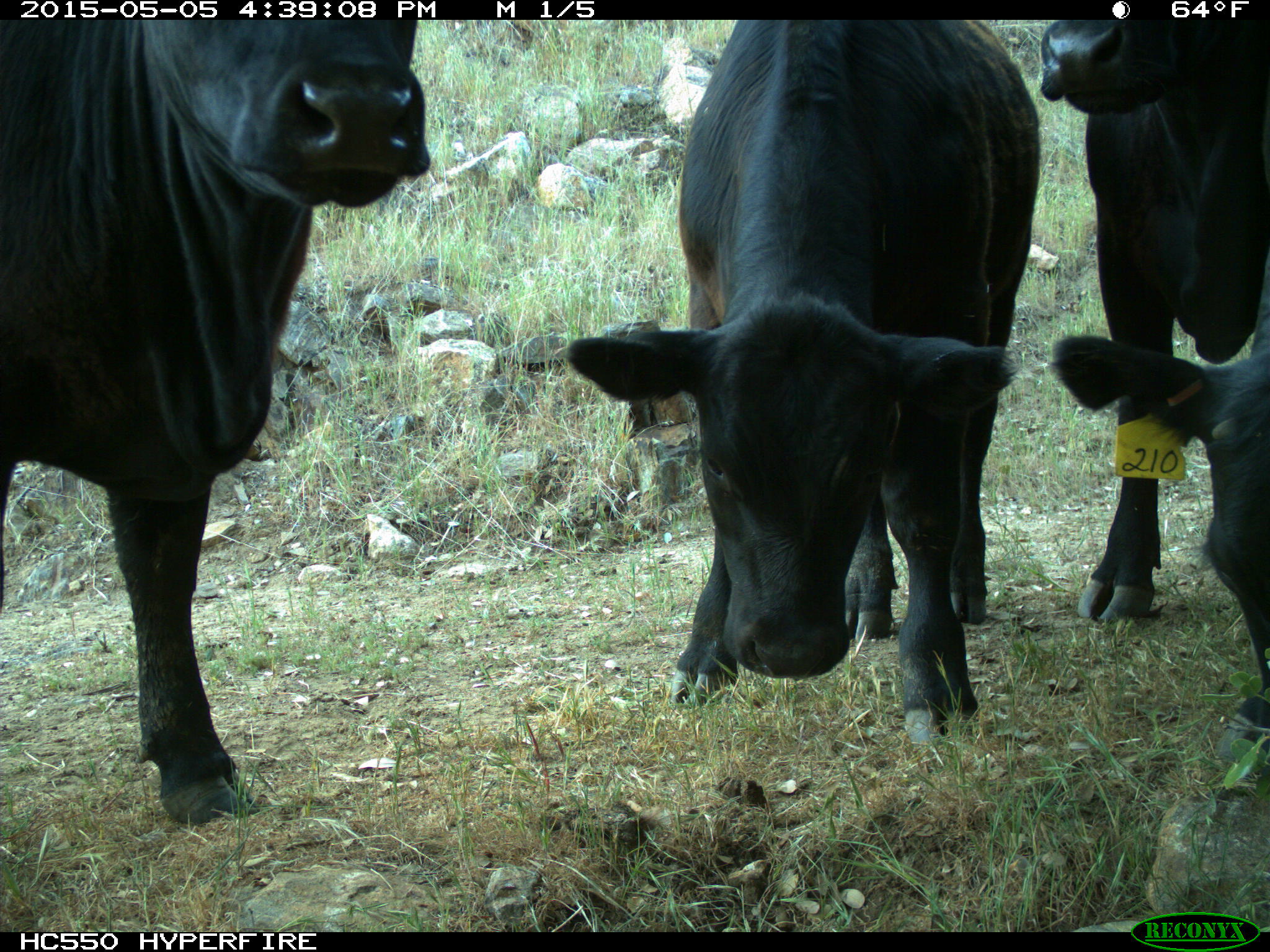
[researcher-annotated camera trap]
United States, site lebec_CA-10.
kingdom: Animalia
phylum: Chordata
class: Mammalia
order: Artiodactyla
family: Bovidae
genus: Bos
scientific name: Bos taurus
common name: domestic cow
Bos taurus (domestic cow).